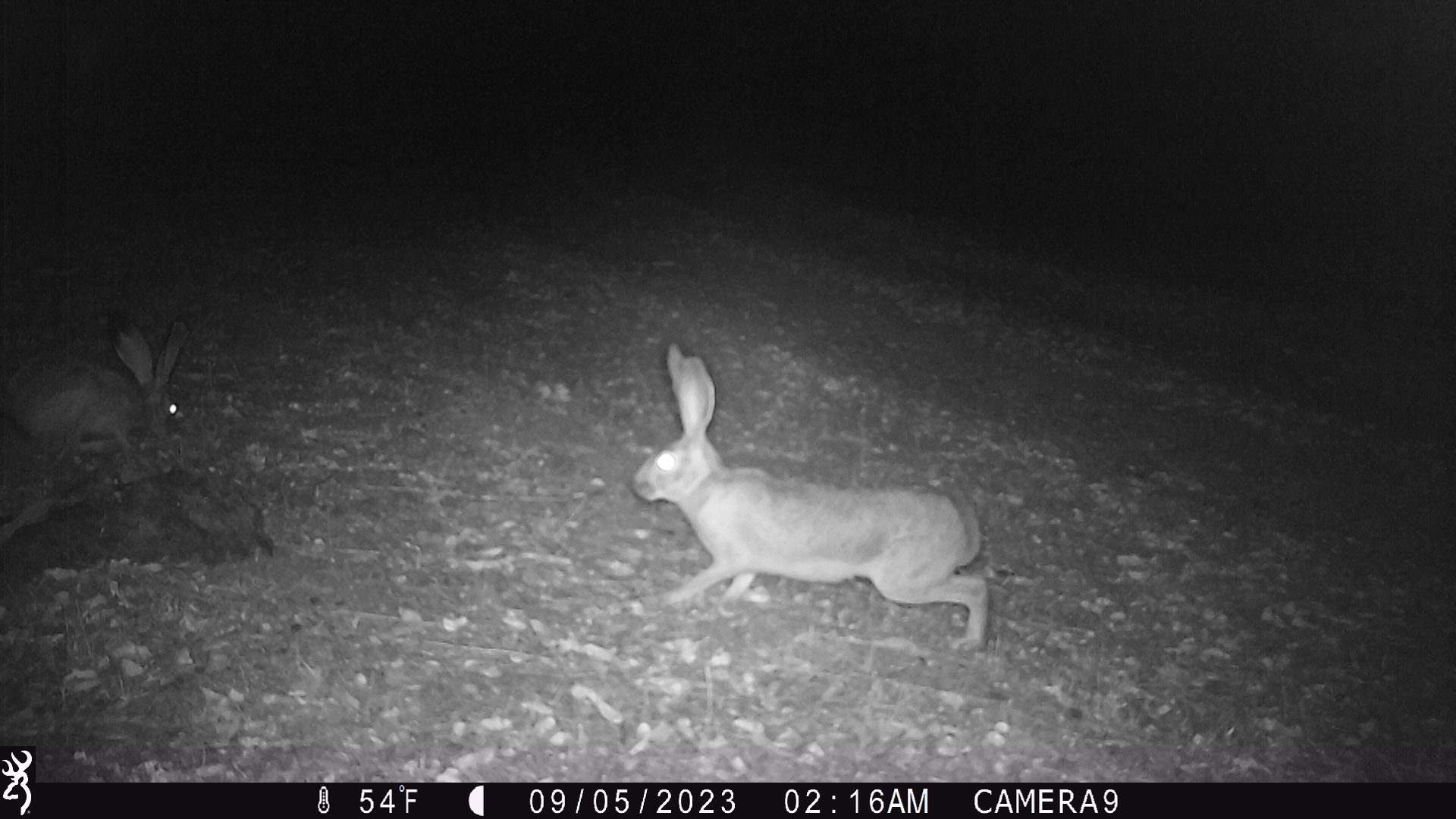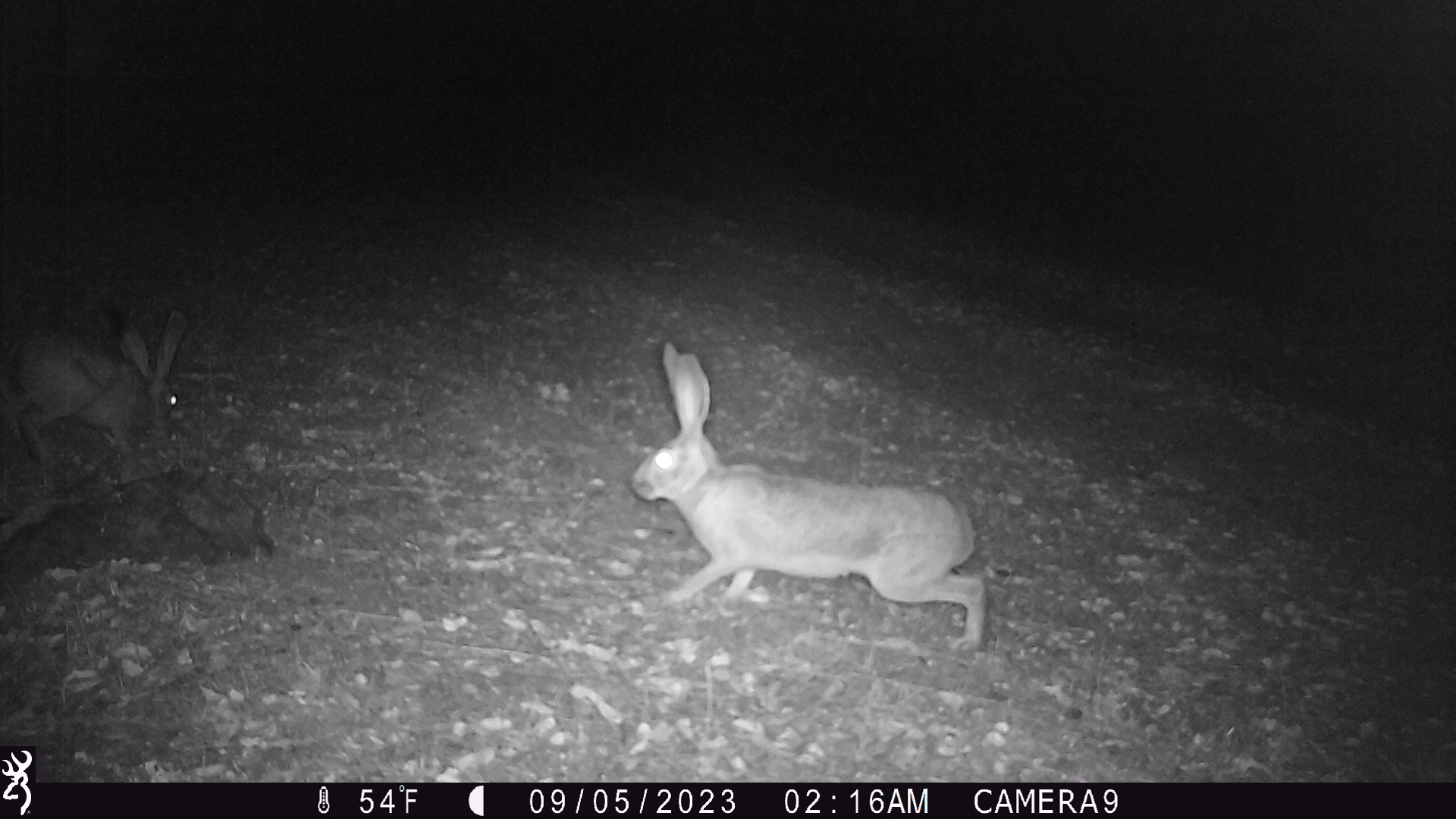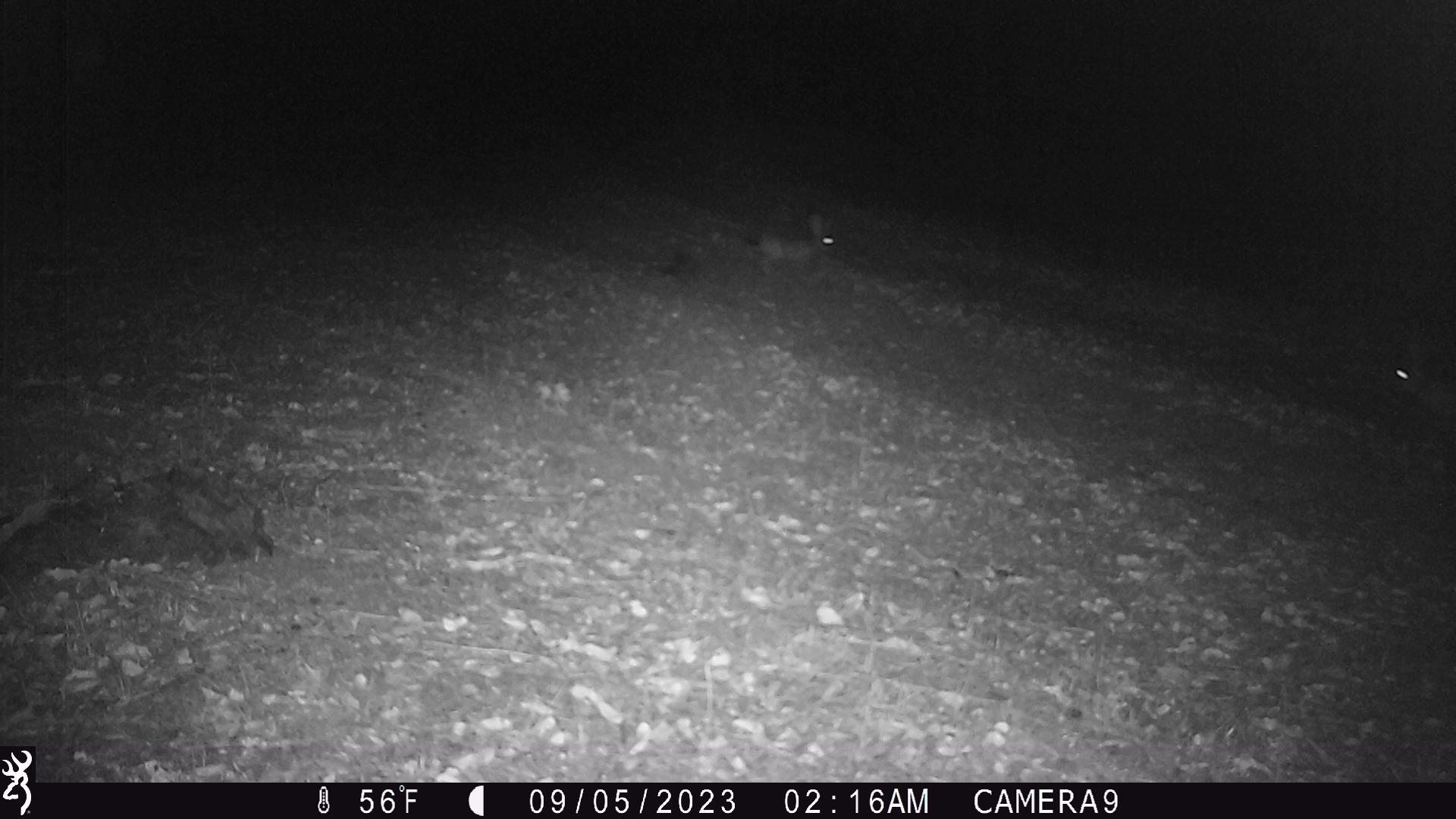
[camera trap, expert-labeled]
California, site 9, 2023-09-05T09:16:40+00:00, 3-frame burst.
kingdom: Animalia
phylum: Chordata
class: Mammalia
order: Lagomorpha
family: Leporidae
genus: Lepus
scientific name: Lepus californicus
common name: black-tailed jackrabbit